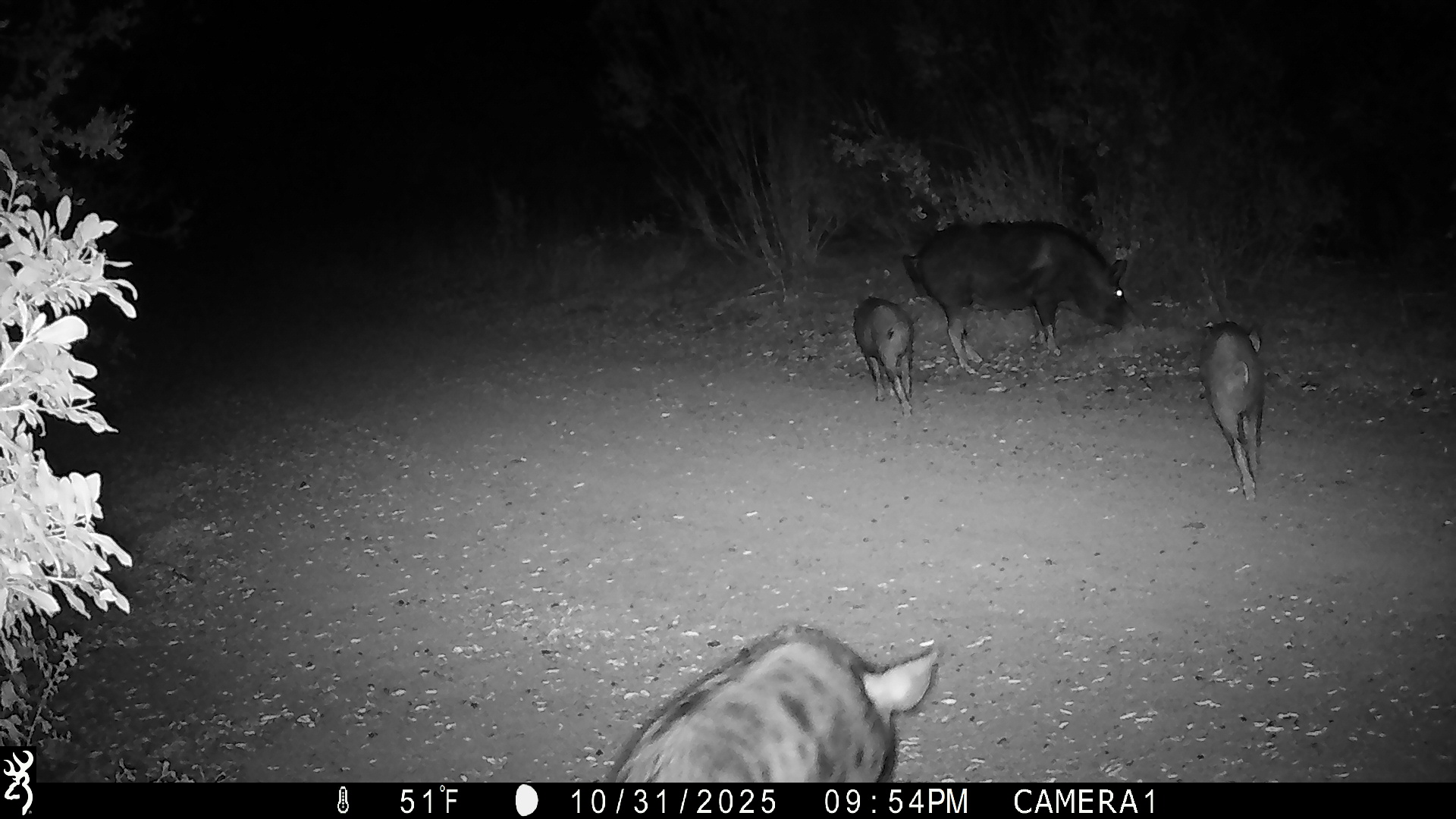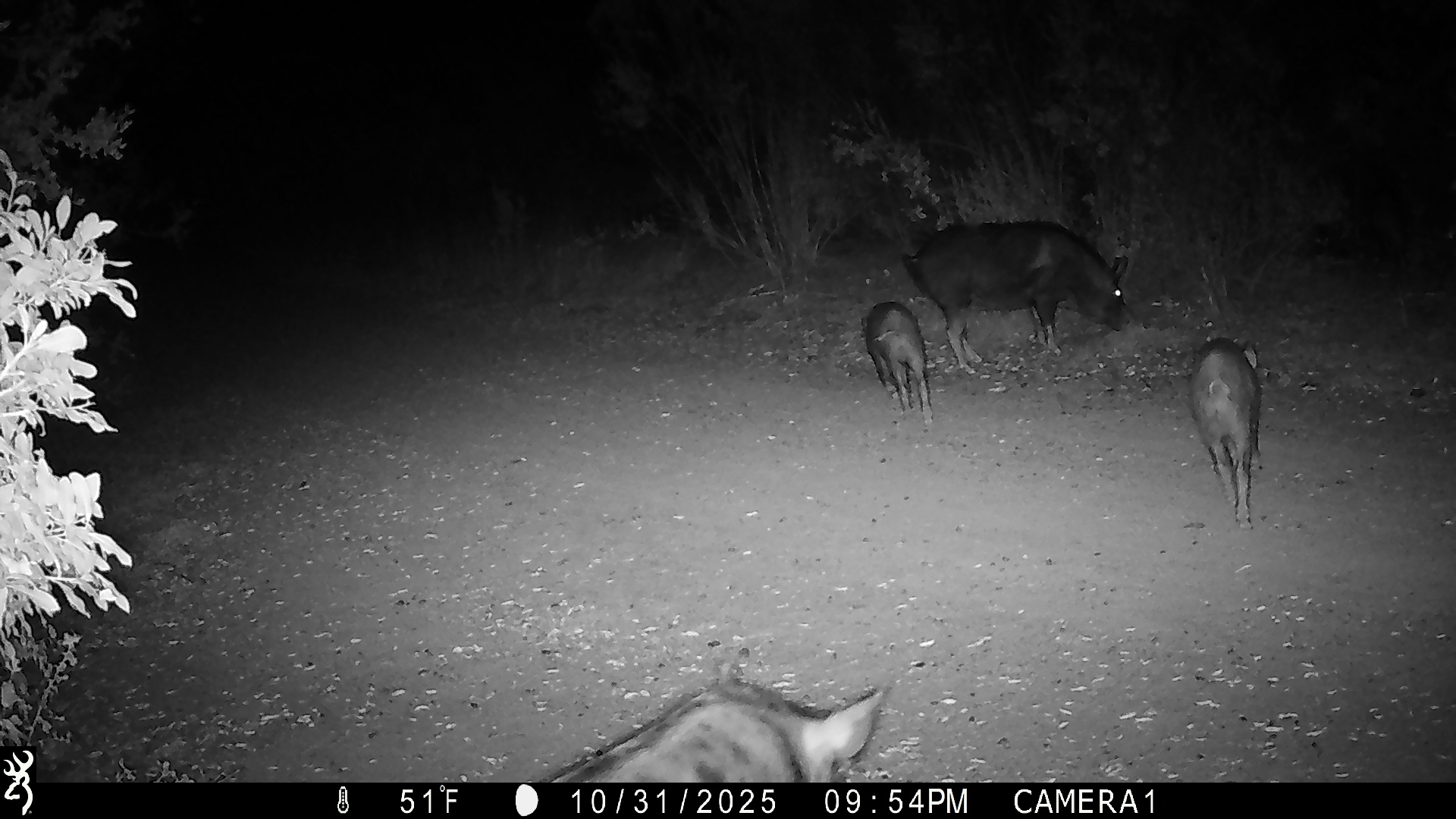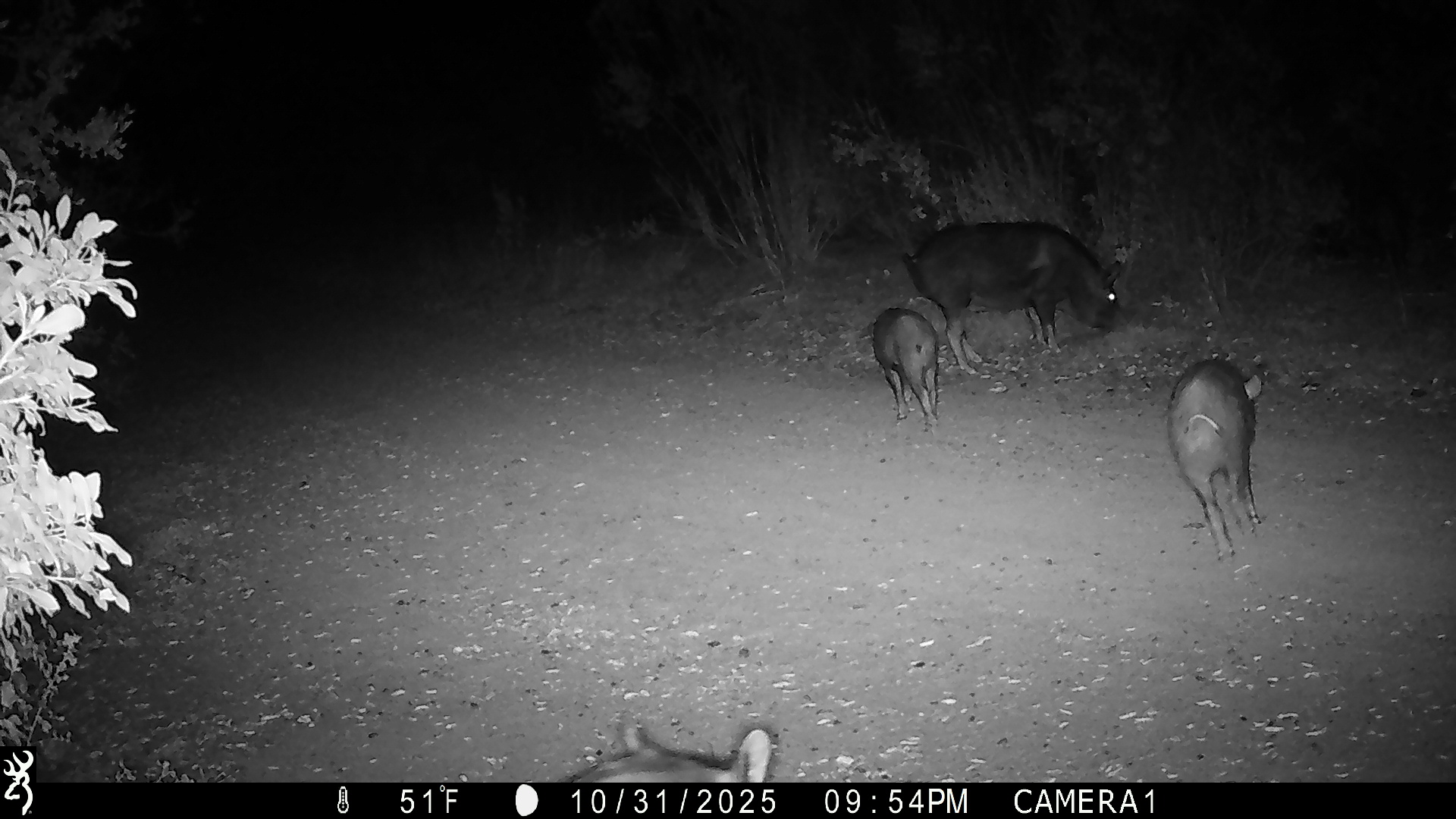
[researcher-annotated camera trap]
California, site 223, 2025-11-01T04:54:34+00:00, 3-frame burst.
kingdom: Animalia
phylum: Chordata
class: Mammalia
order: Artiodactyla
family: Suidae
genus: Sus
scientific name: Sus scrofa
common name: wild boar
Wild boar (Sus scrofa).